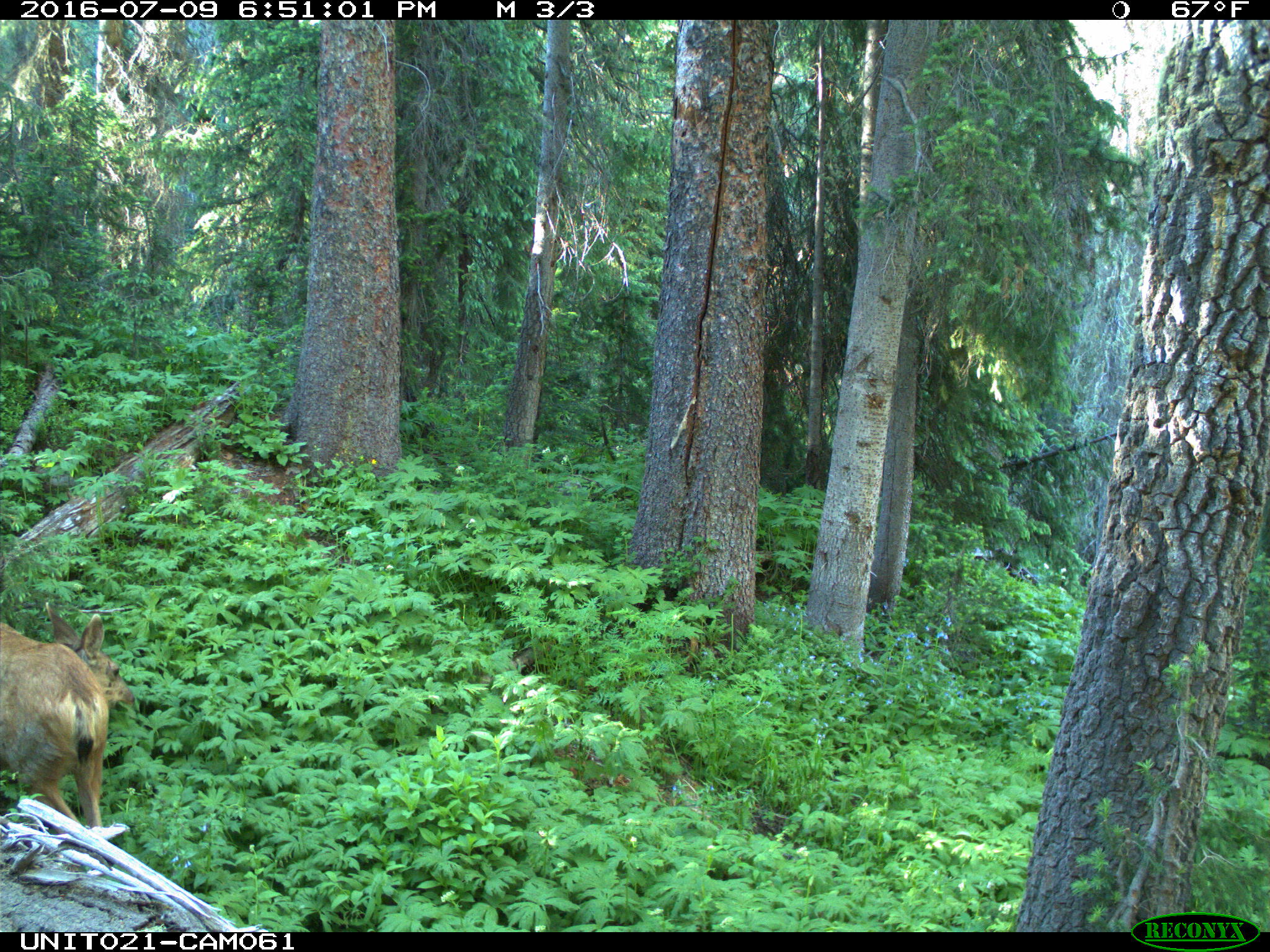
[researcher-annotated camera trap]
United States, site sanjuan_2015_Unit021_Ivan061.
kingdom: Animalia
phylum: Chordata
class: Mammalia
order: Artiodactyla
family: Cervidae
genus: Odocoileus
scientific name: Odocoileus hemionus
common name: mule deer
Odocoileus hemionus (mule deer).